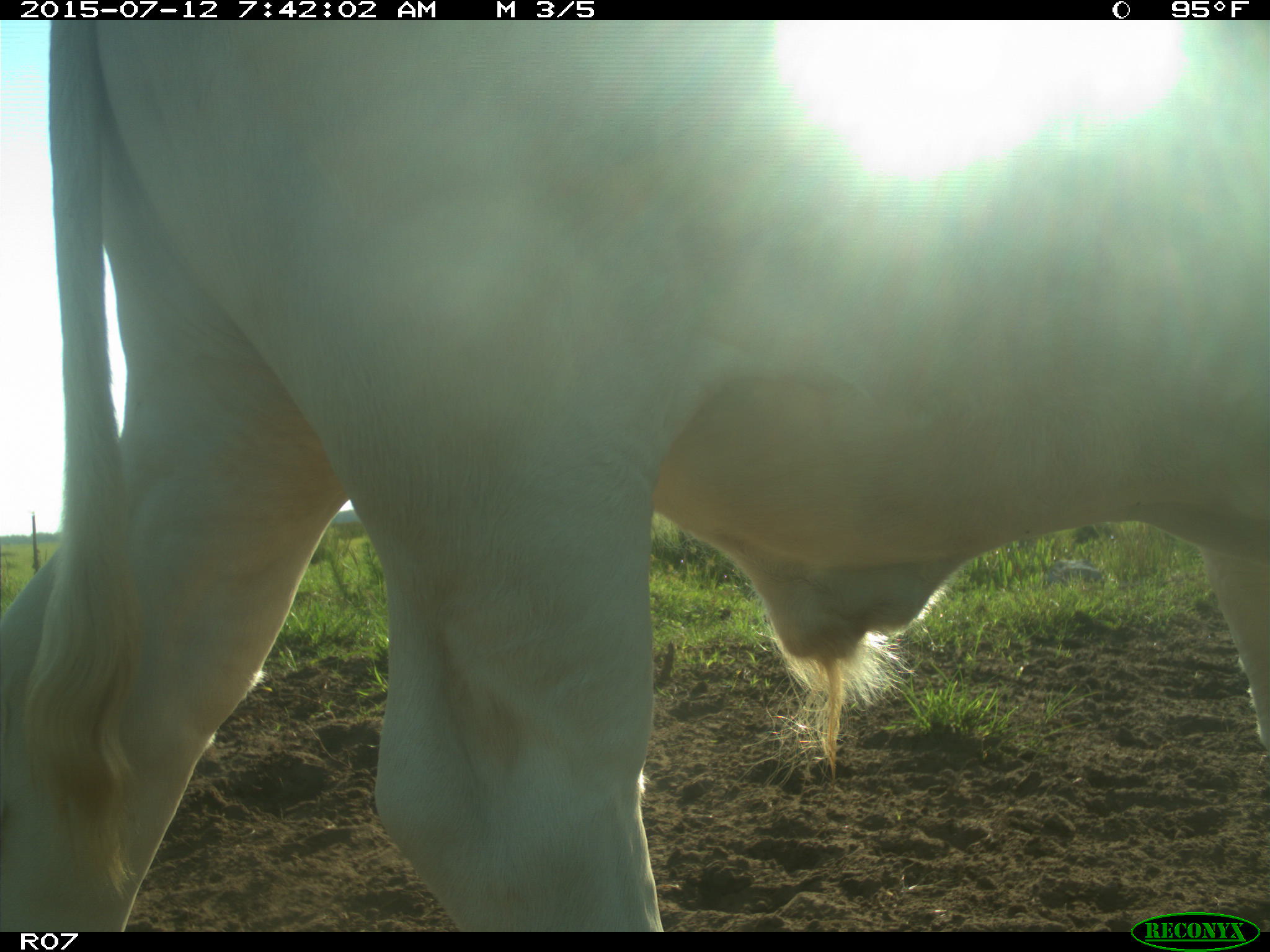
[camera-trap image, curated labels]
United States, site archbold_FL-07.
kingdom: Animalia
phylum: Chordata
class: Mammalia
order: Artiodactyla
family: Bovidae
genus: Bos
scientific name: Bos taurus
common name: domestic cow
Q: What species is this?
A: Bos taurus (domestic cow).